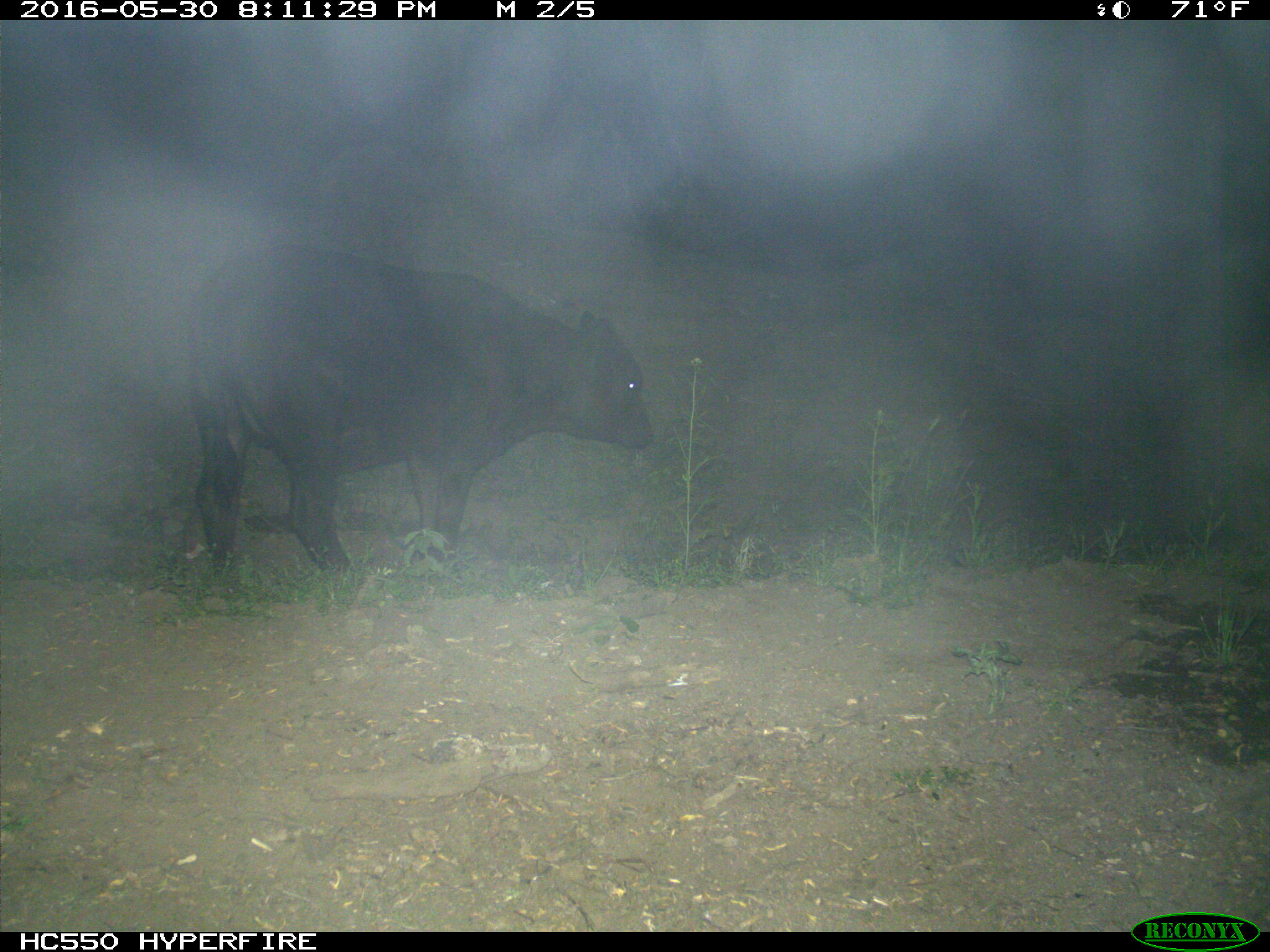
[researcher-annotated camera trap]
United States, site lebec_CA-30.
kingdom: Animalia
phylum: Chordata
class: Mammalia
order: Artiodactyla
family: Bovidae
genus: Bos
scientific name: Bos taurus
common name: domestic cow